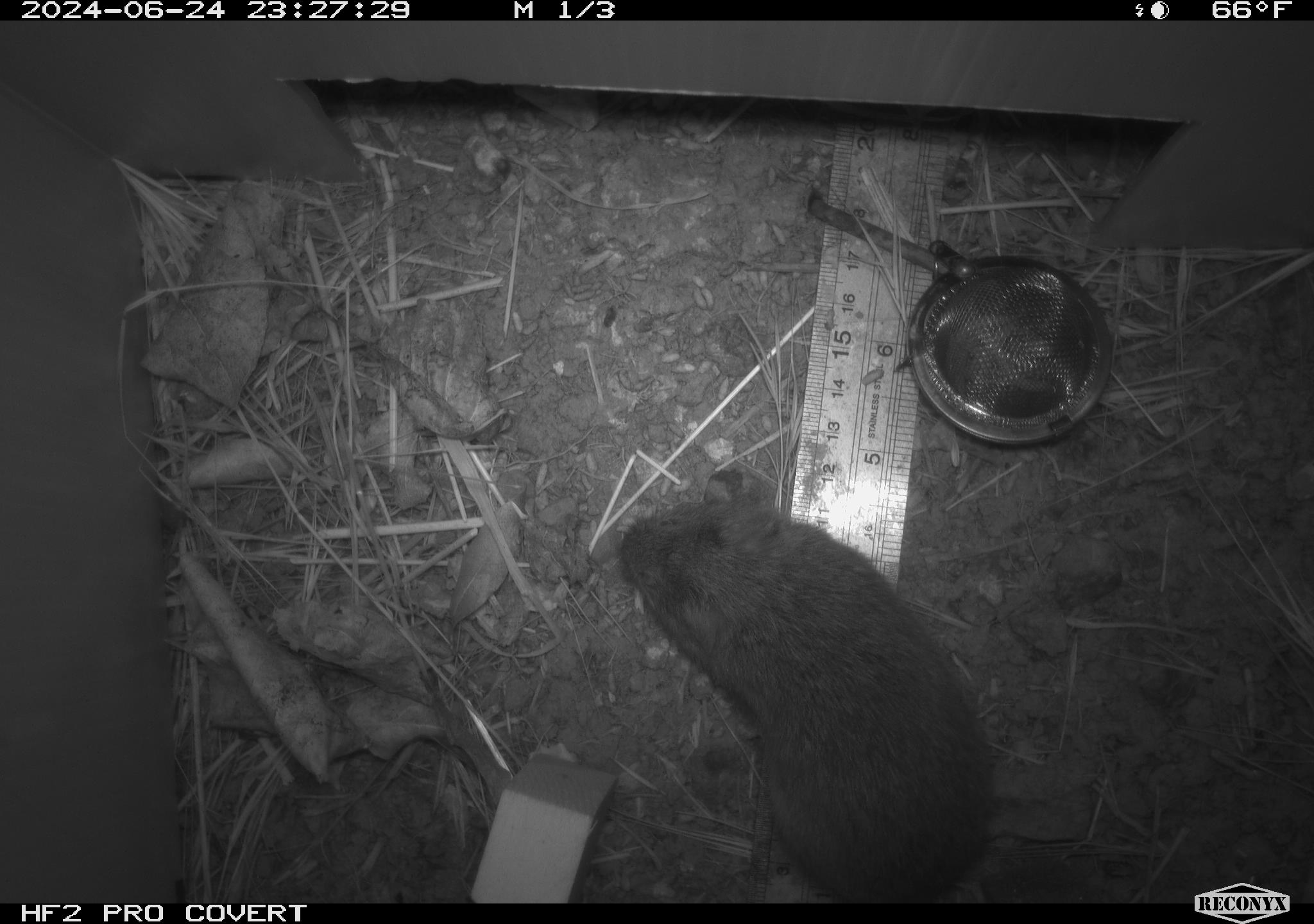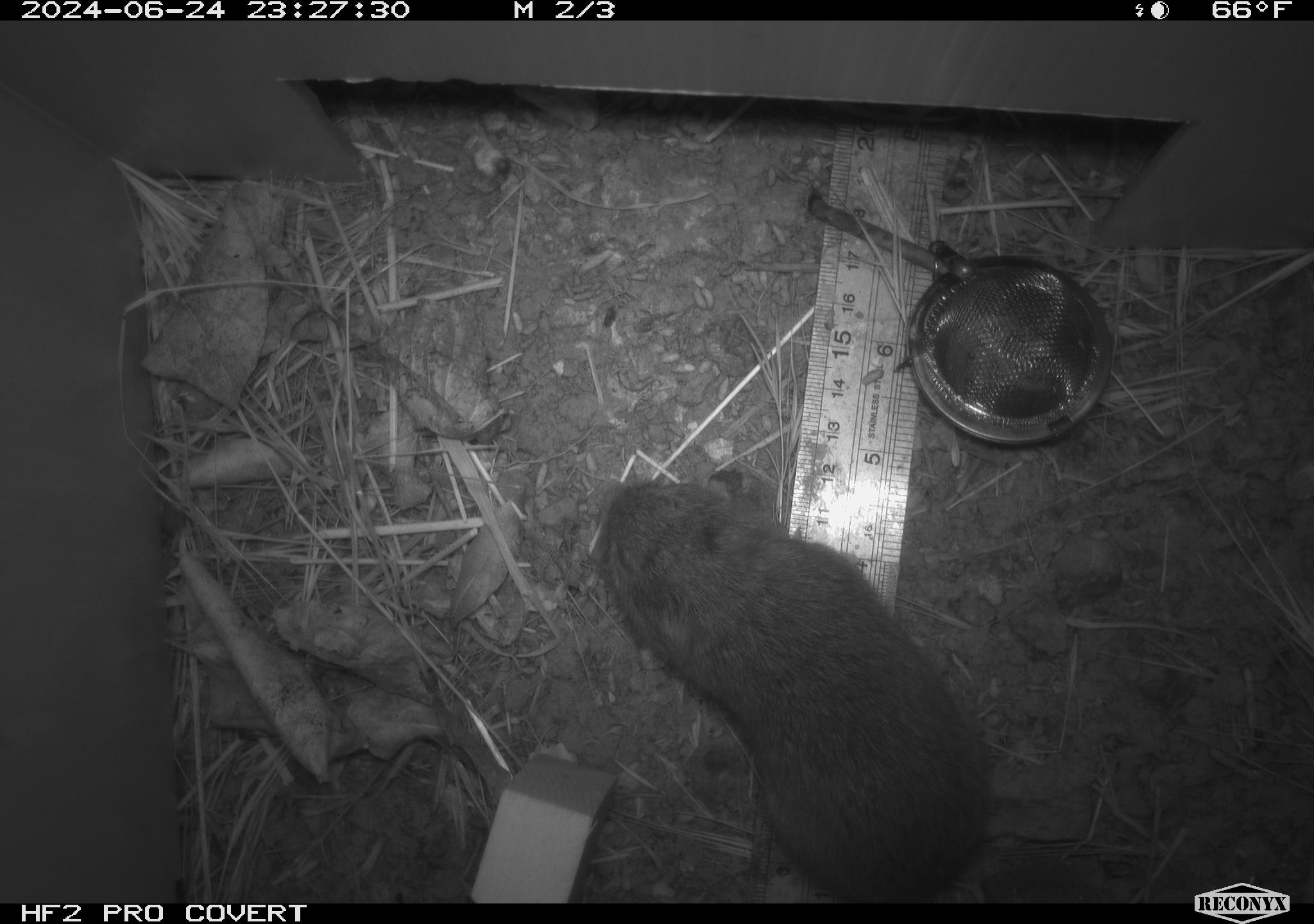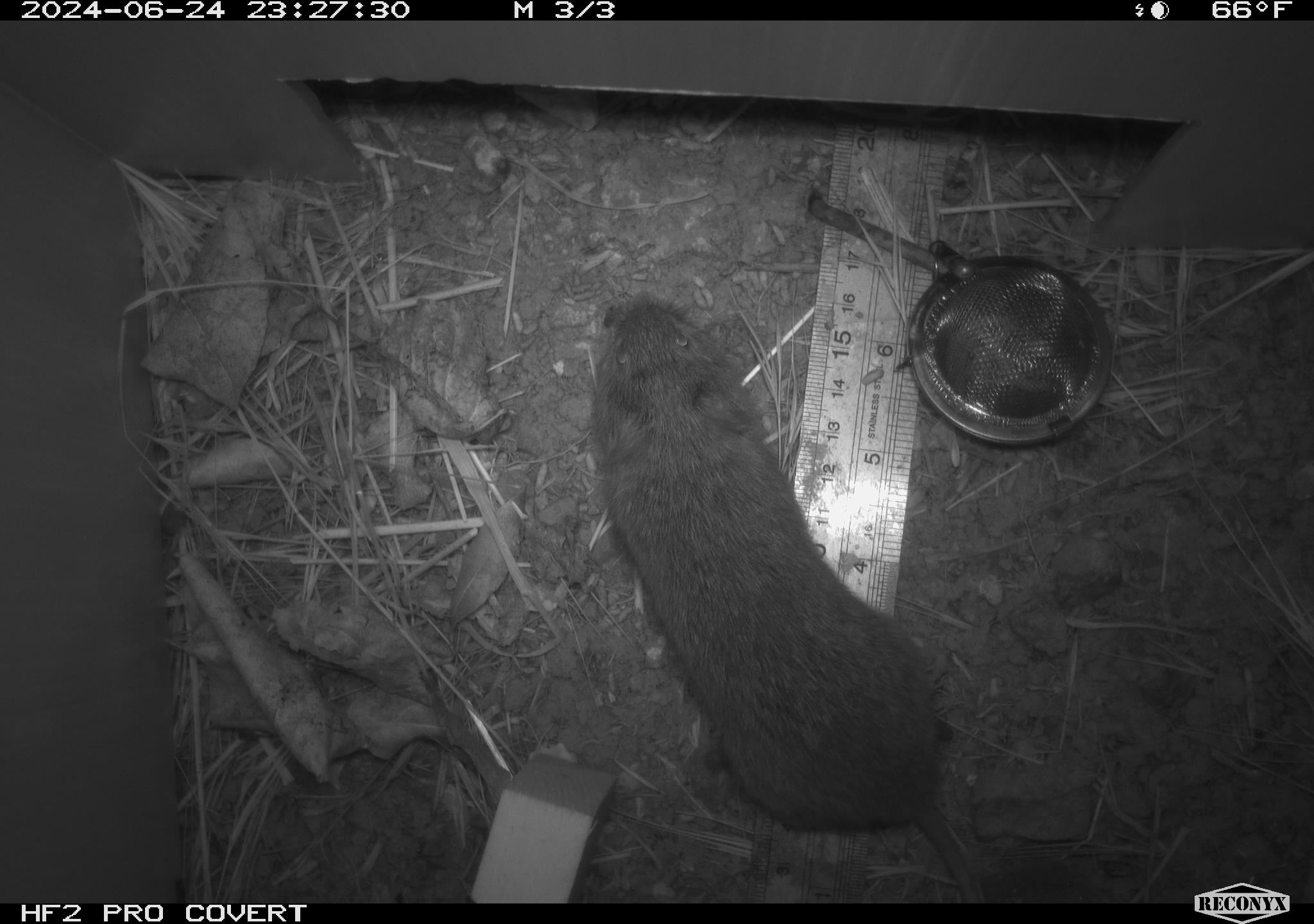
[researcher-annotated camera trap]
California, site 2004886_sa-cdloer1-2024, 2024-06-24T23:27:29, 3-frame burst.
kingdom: Animalia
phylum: Chordata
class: Mammalia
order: Rodentia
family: Cricetidae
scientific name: Arvicolinae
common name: voles, lemmings, and muskrats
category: arvicolinae subfamily